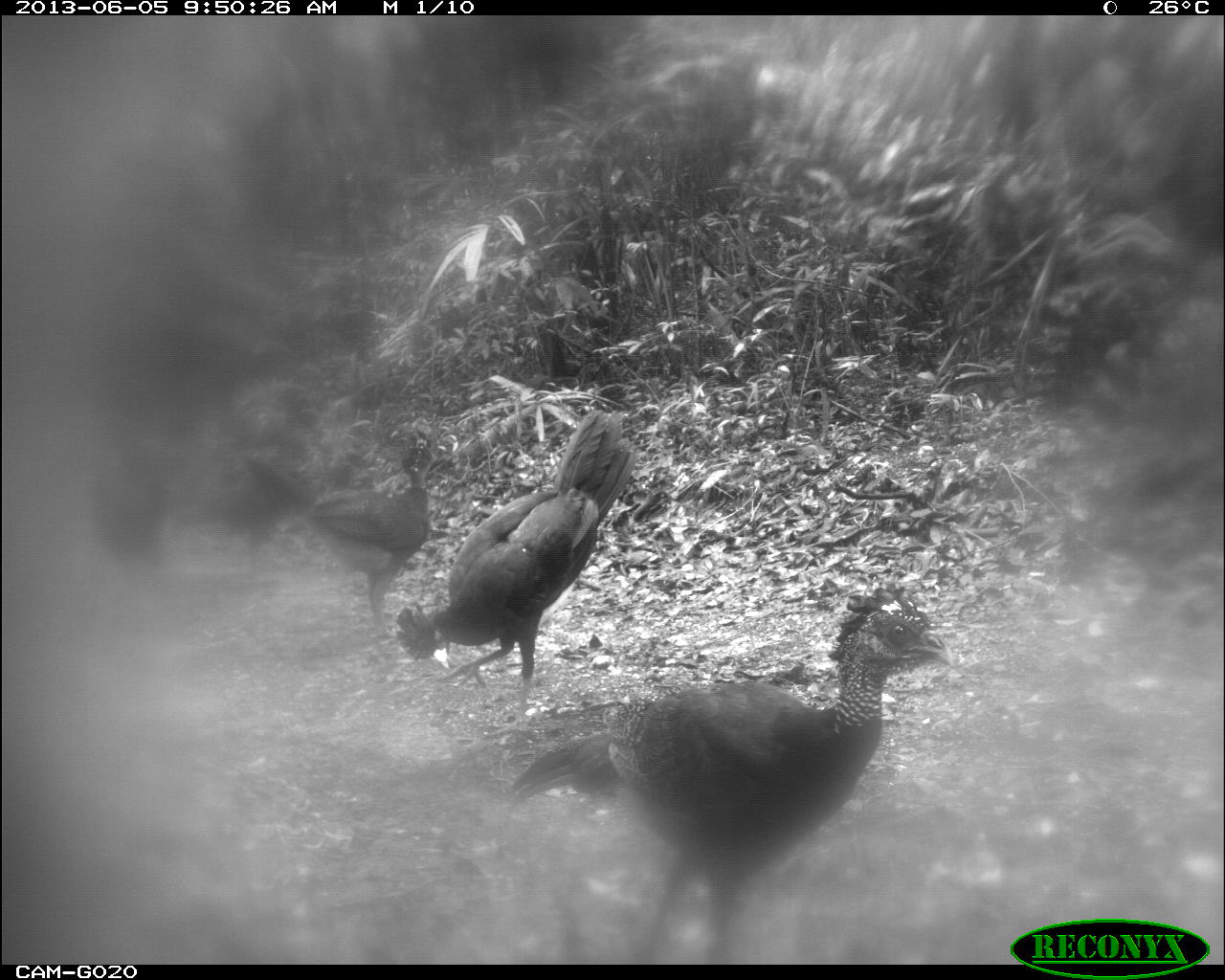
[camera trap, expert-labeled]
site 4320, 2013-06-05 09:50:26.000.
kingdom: Animalia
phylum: Chordata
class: Aves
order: Galliformes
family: Cracidae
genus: Crax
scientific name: Crax rubra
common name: great curassow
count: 4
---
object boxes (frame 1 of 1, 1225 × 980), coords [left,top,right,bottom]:
crax rubra: [502,577,953,960]; [391,405,640,714]; [304,426,438,639]; [177,455,318,573]; [83,436,172,573]